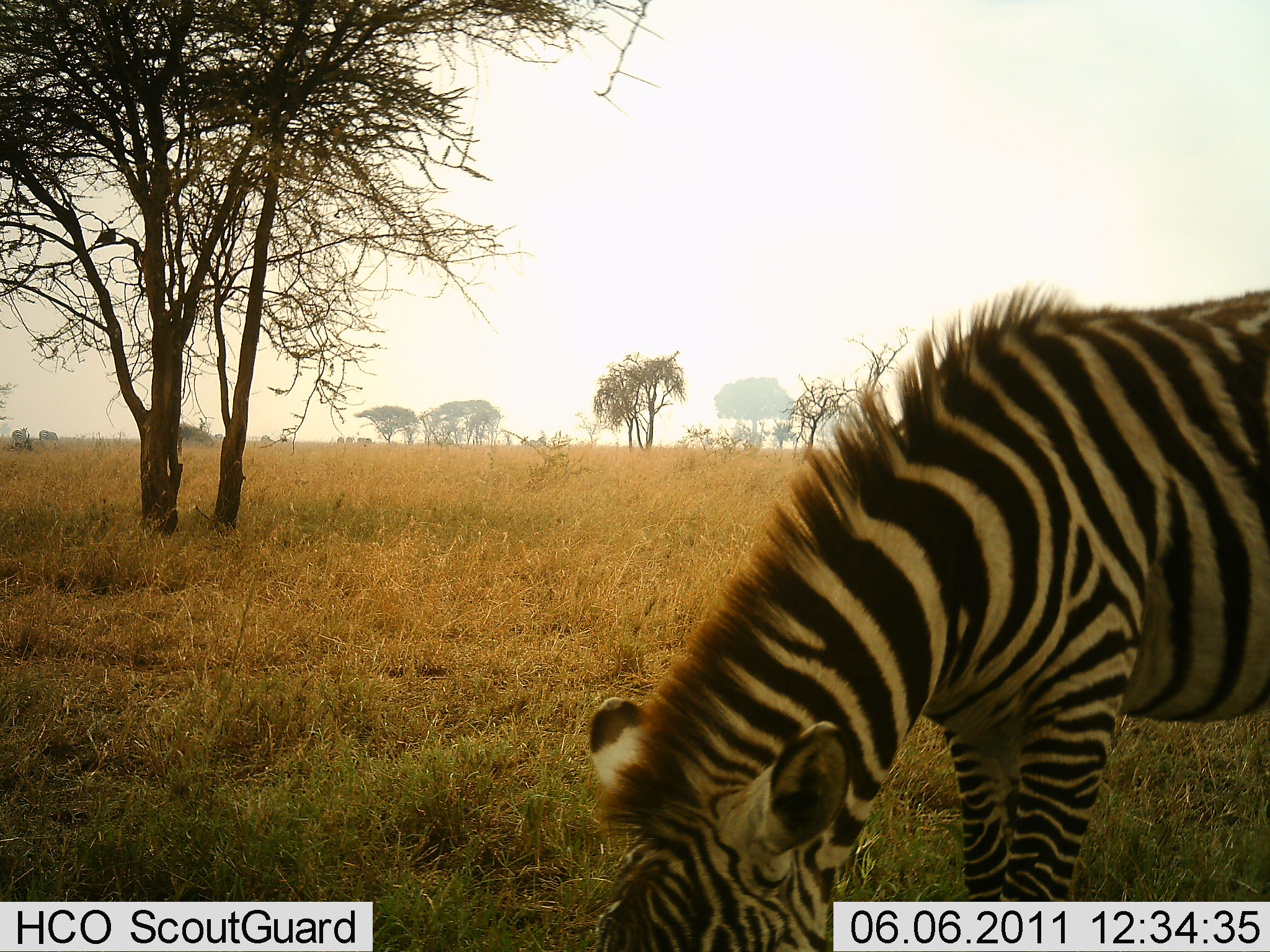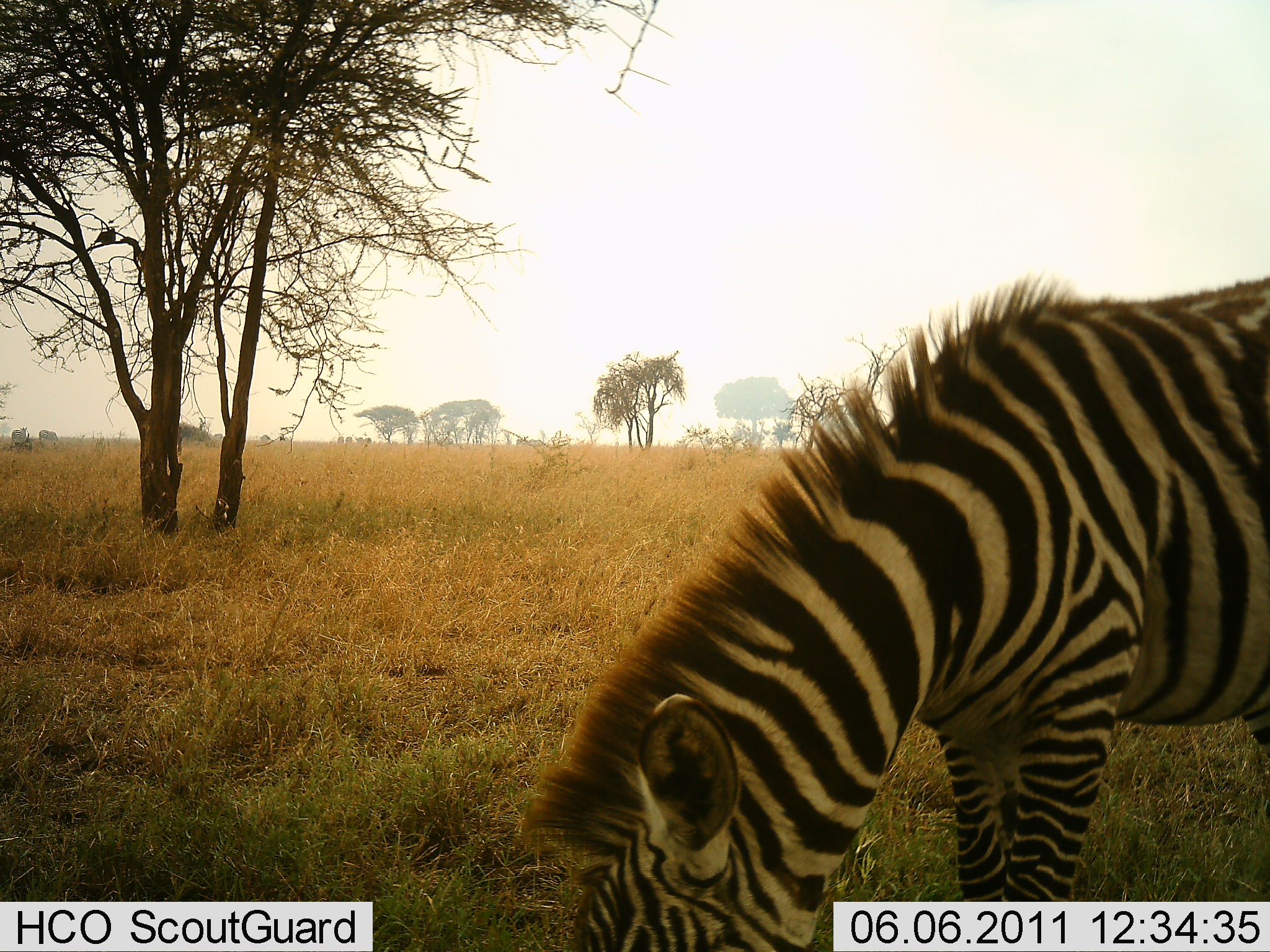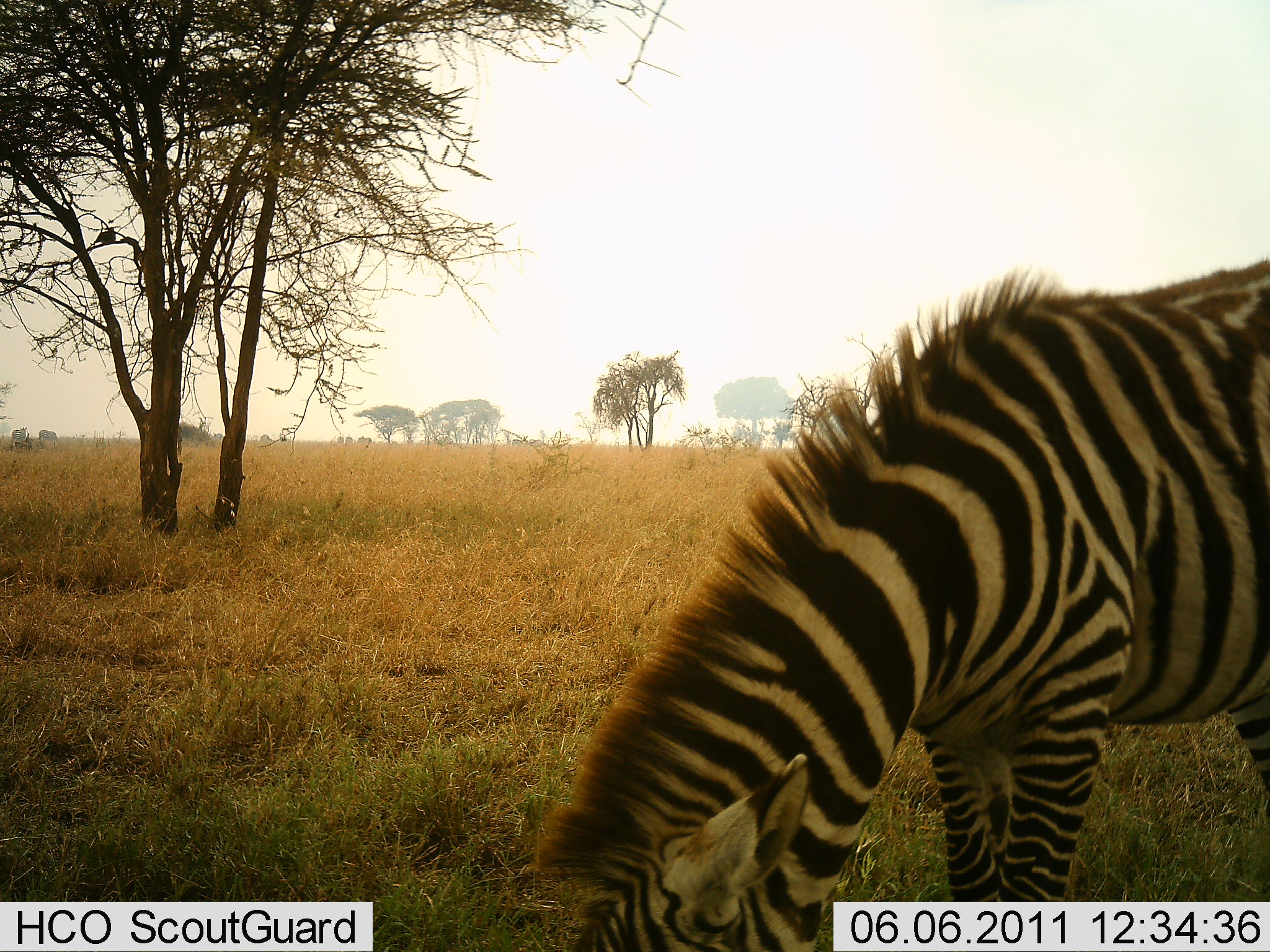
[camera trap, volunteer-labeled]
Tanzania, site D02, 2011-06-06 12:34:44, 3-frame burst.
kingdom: Animalia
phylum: Chordata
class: Mammalia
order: Perissodactyla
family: Equidae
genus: Equus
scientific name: Equus quagga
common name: plains zebra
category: zebra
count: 1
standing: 20%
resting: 0%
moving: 0%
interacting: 0%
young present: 0%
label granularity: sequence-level